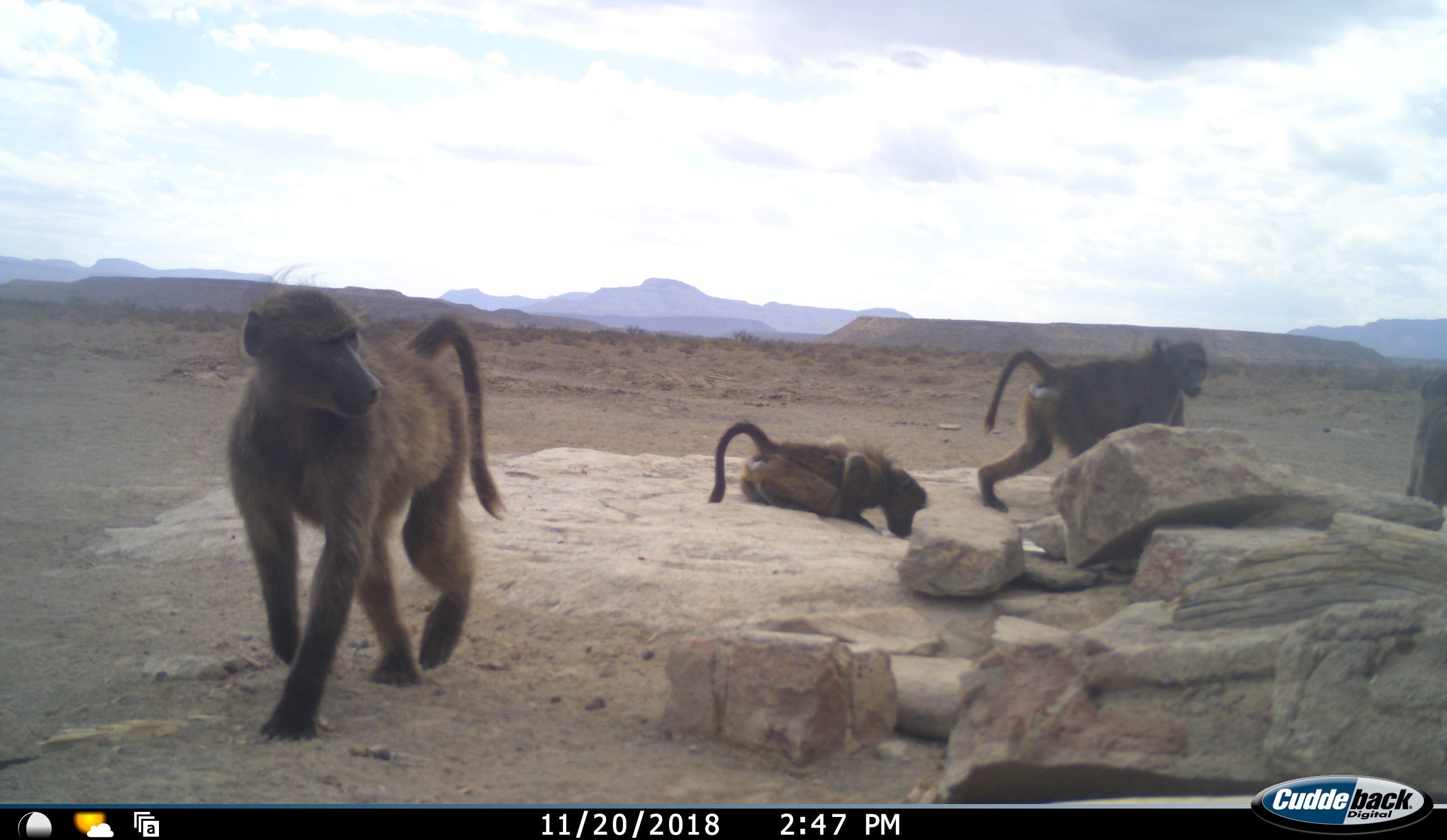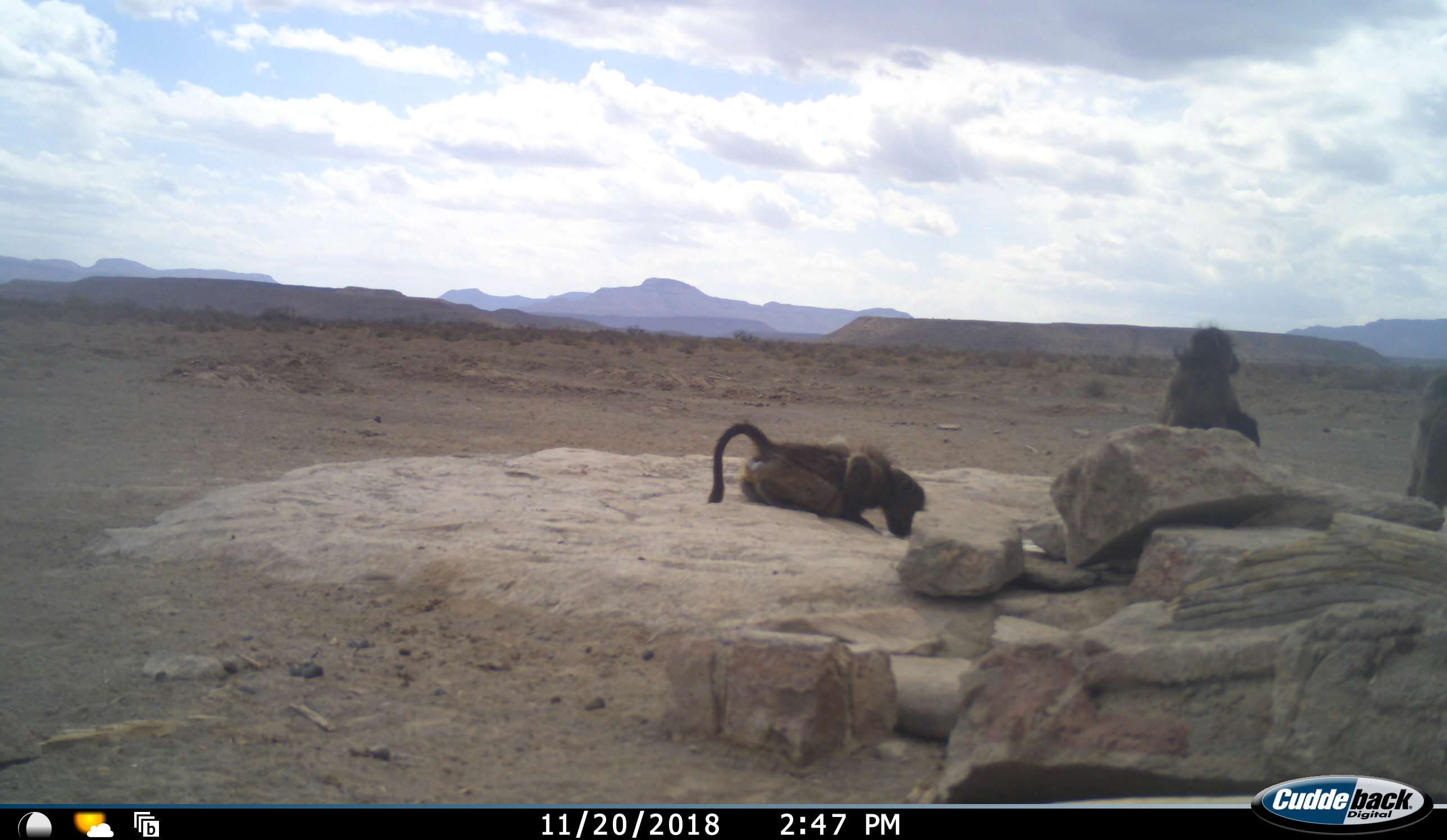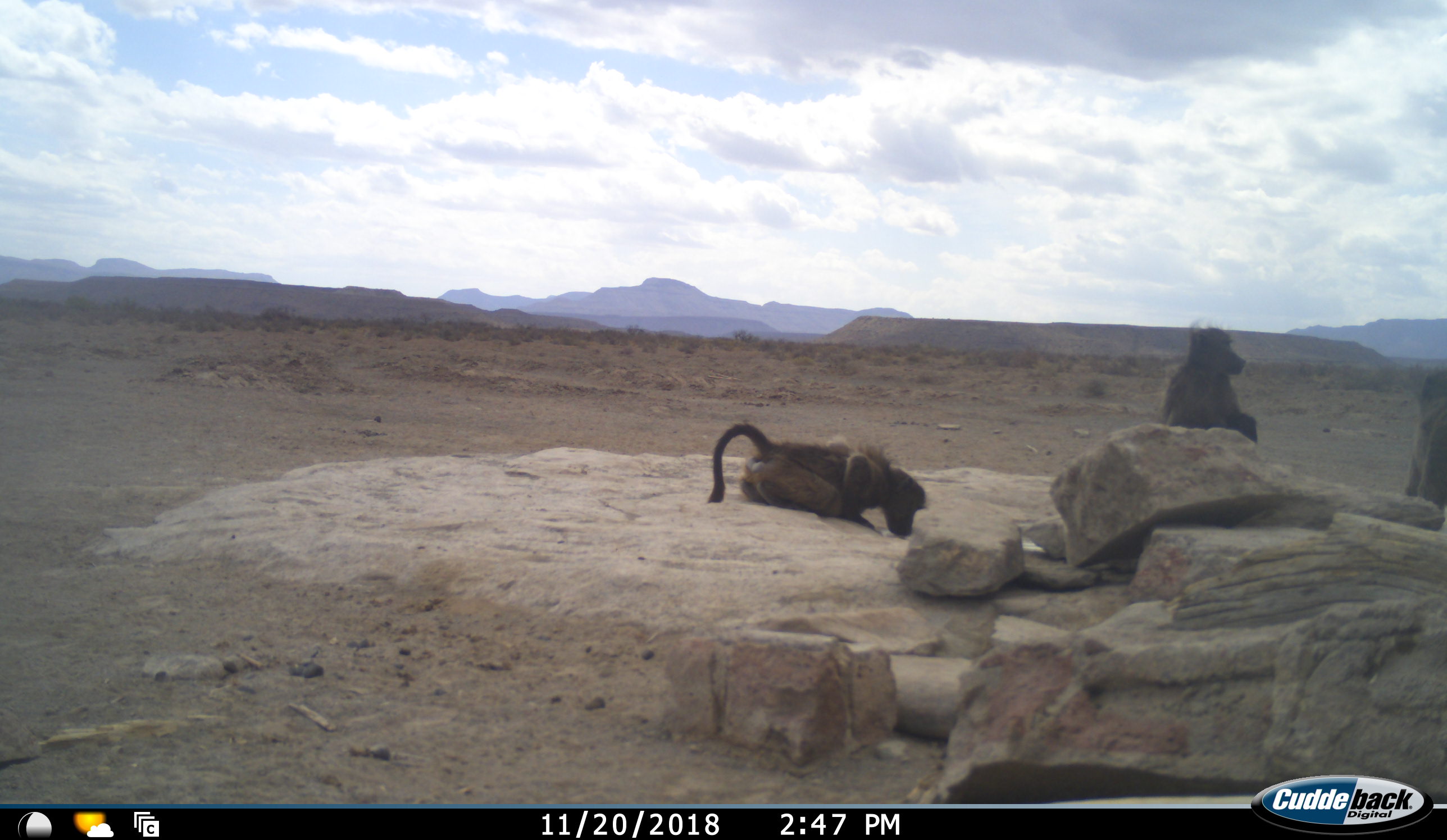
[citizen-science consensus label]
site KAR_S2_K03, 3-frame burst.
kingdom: Animalia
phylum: Chordata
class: Mammalia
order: Primates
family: Cercopithecidae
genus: Papio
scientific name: Papio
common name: baboon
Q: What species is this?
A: Baboon (Papio).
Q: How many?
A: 4.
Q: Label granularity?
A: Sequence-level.